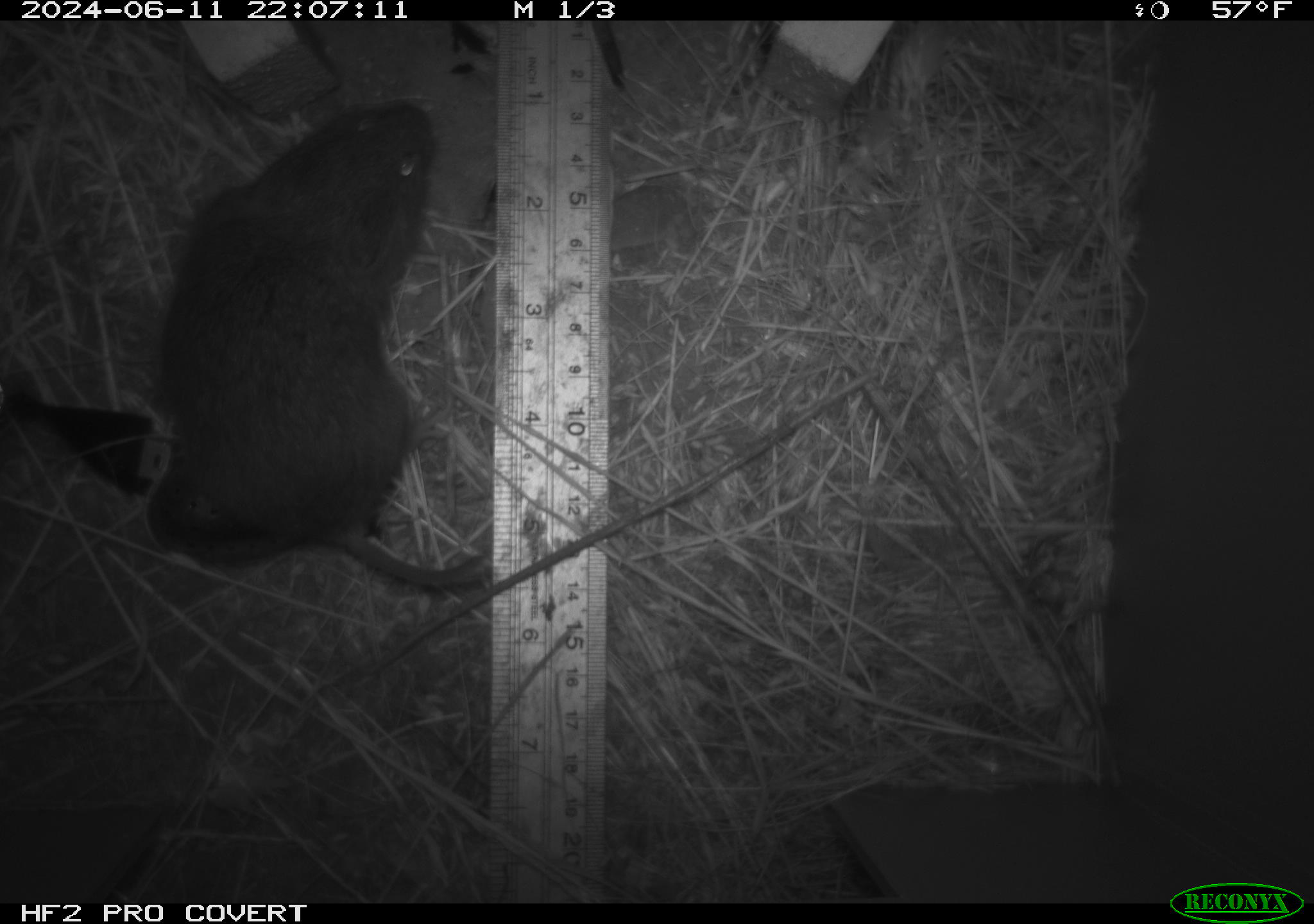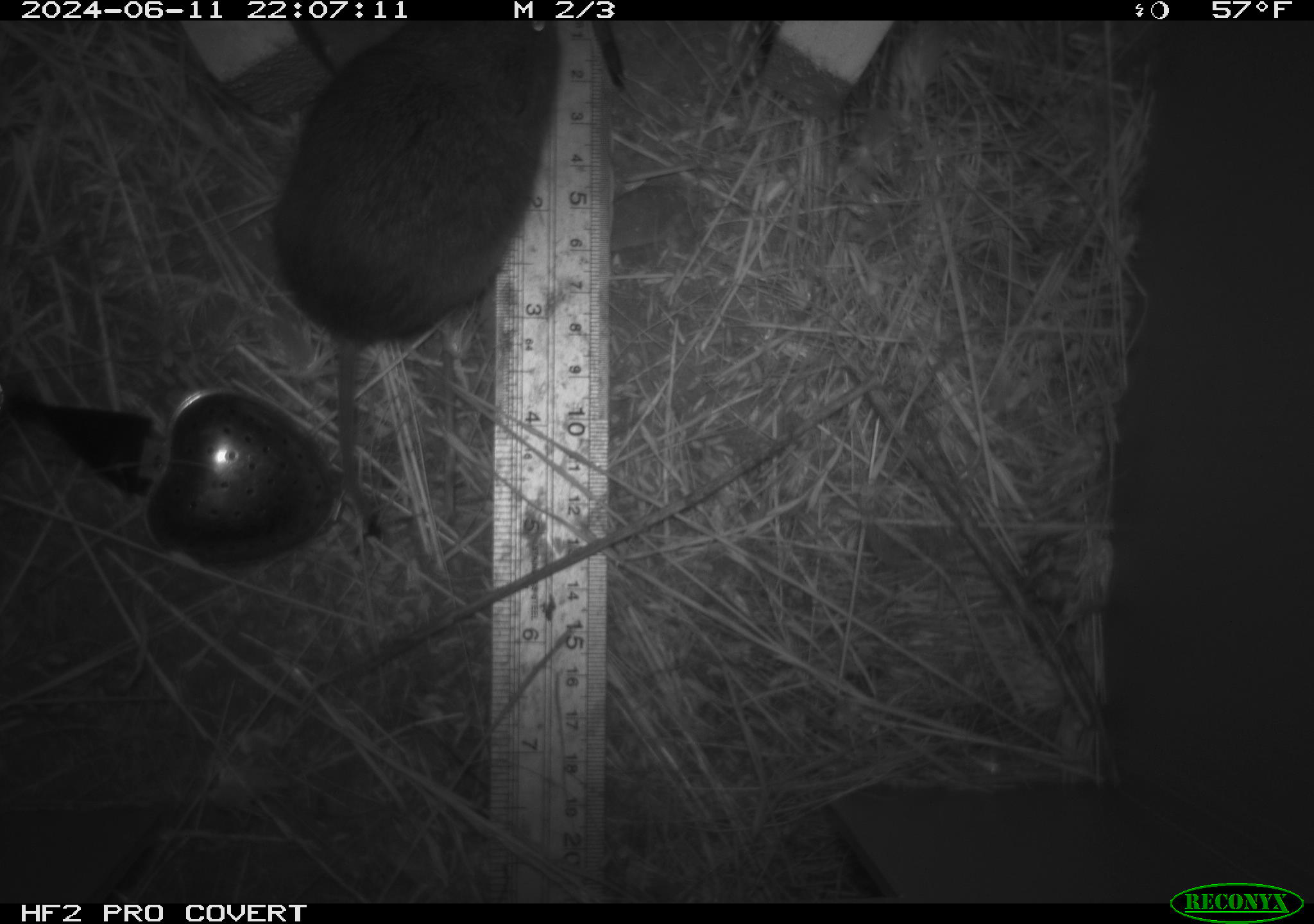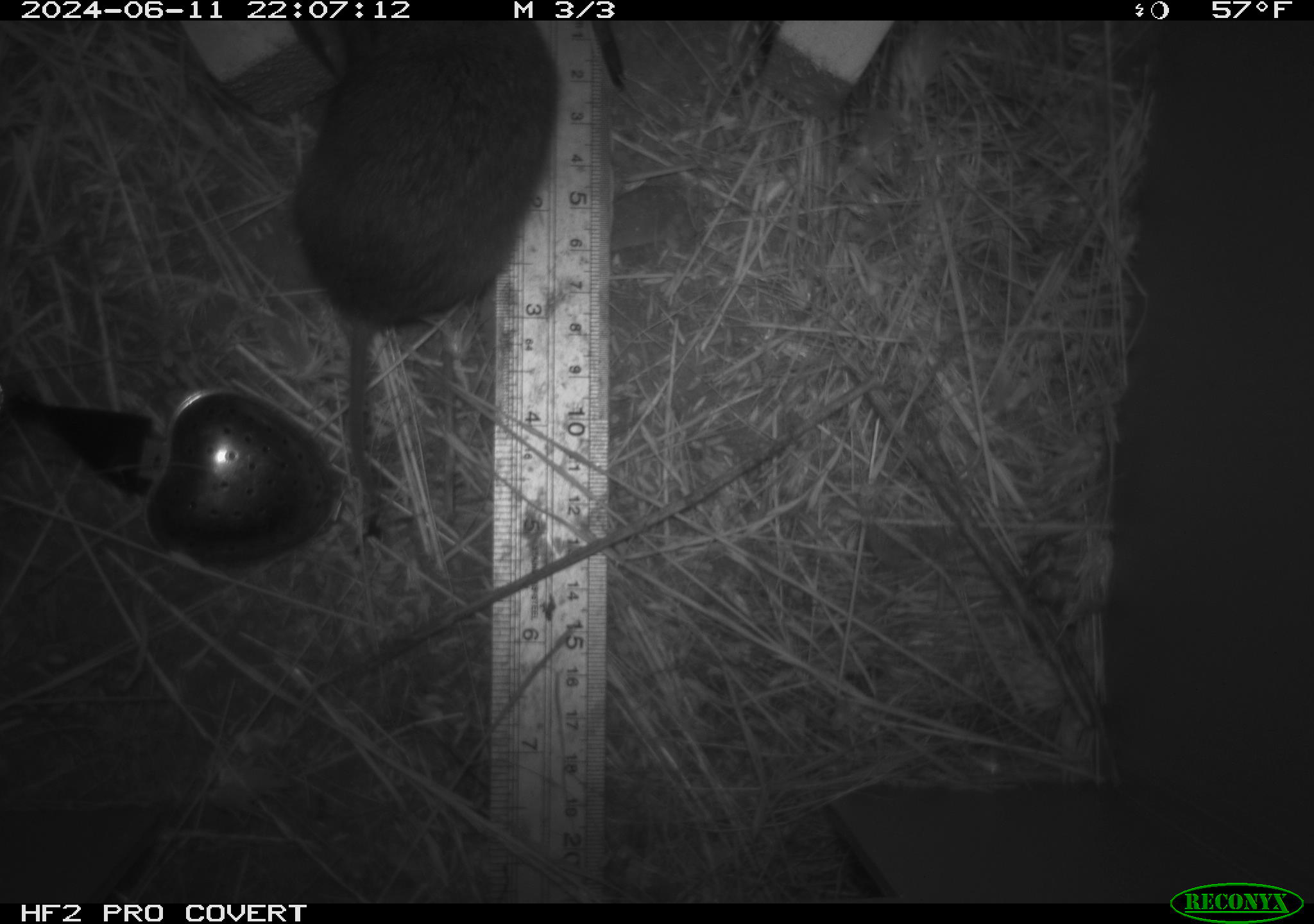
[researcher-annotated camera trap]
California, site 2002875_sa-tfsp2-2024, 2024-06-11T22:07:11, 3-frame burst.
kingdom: Animalia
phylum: Chordata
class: Mammalia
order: Rodentia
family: Cricetidae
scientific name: Arvicolinae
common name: voles, lemmings, and muskrats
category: arvicolinae subfamily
Arvicolinae subfamily (voles, lemmings, and muskrats) (Arvicolinae).